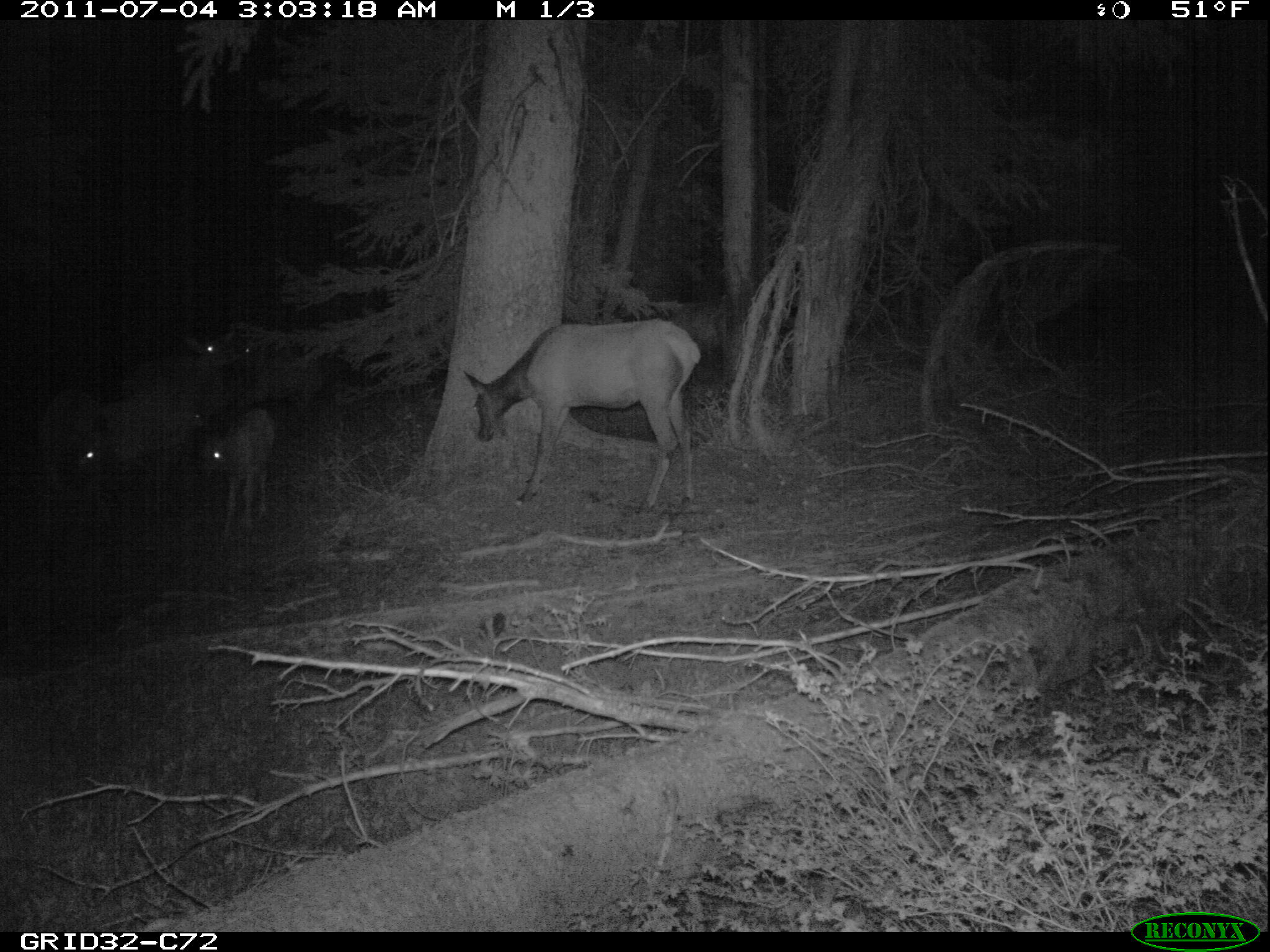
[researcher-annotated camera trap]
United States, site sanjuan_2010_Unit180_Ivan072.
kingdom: Animalia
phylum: Chordata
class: Mammalia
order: Artiodactyla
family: Cervidae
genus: Cervus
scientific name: Cervus elaphus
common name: red deer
Cervus elaphus (red deer).